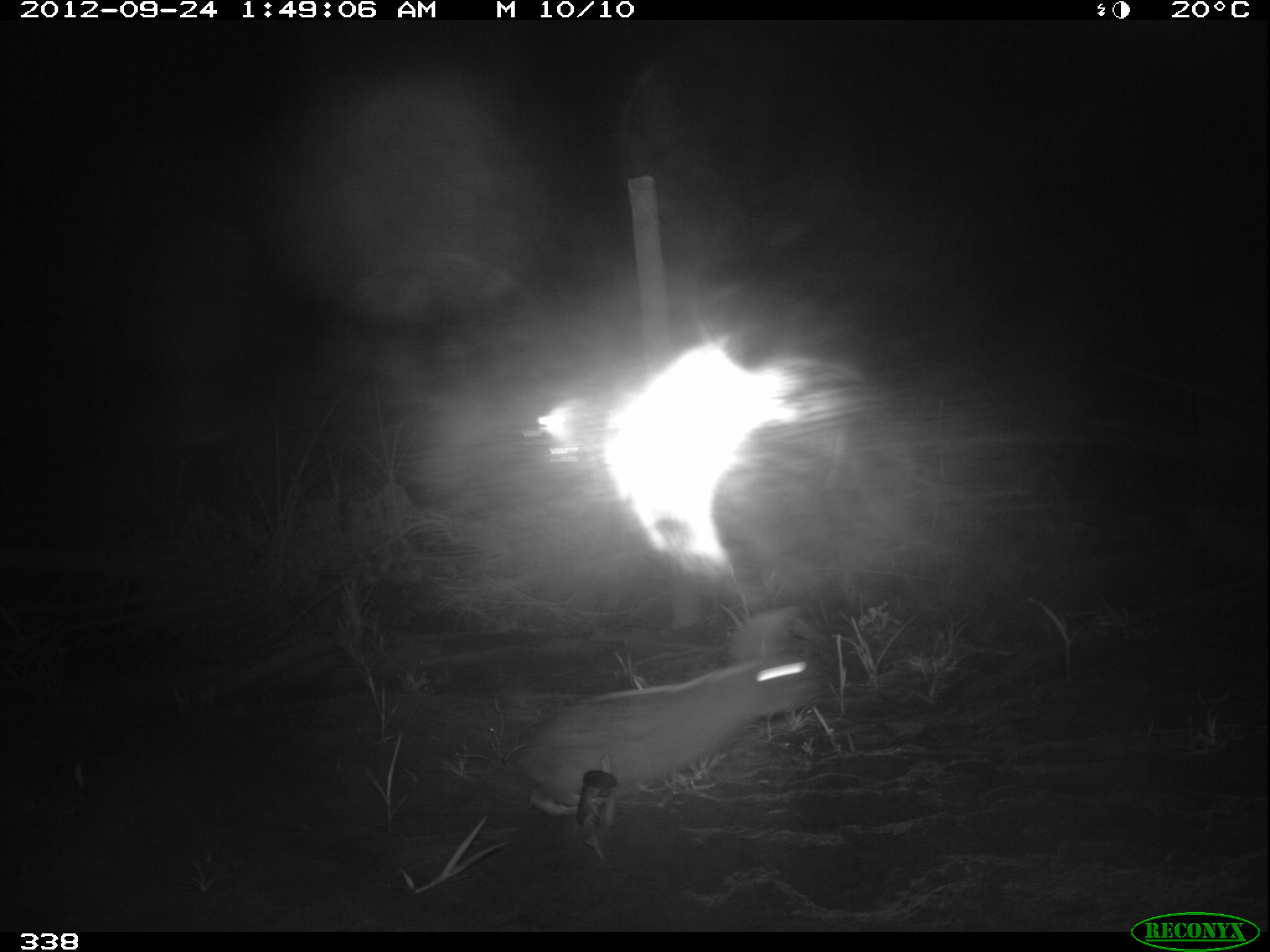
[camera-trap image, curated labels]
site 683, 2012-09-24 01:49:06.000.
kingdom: Animalia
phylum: Chordata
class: Mammalia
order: Lagomorpha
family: Leporidae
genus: Sylvilagus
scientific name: Sylvilagus brasiliensis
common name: tapeti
Sylvilagus brasiliensis (tapeti).